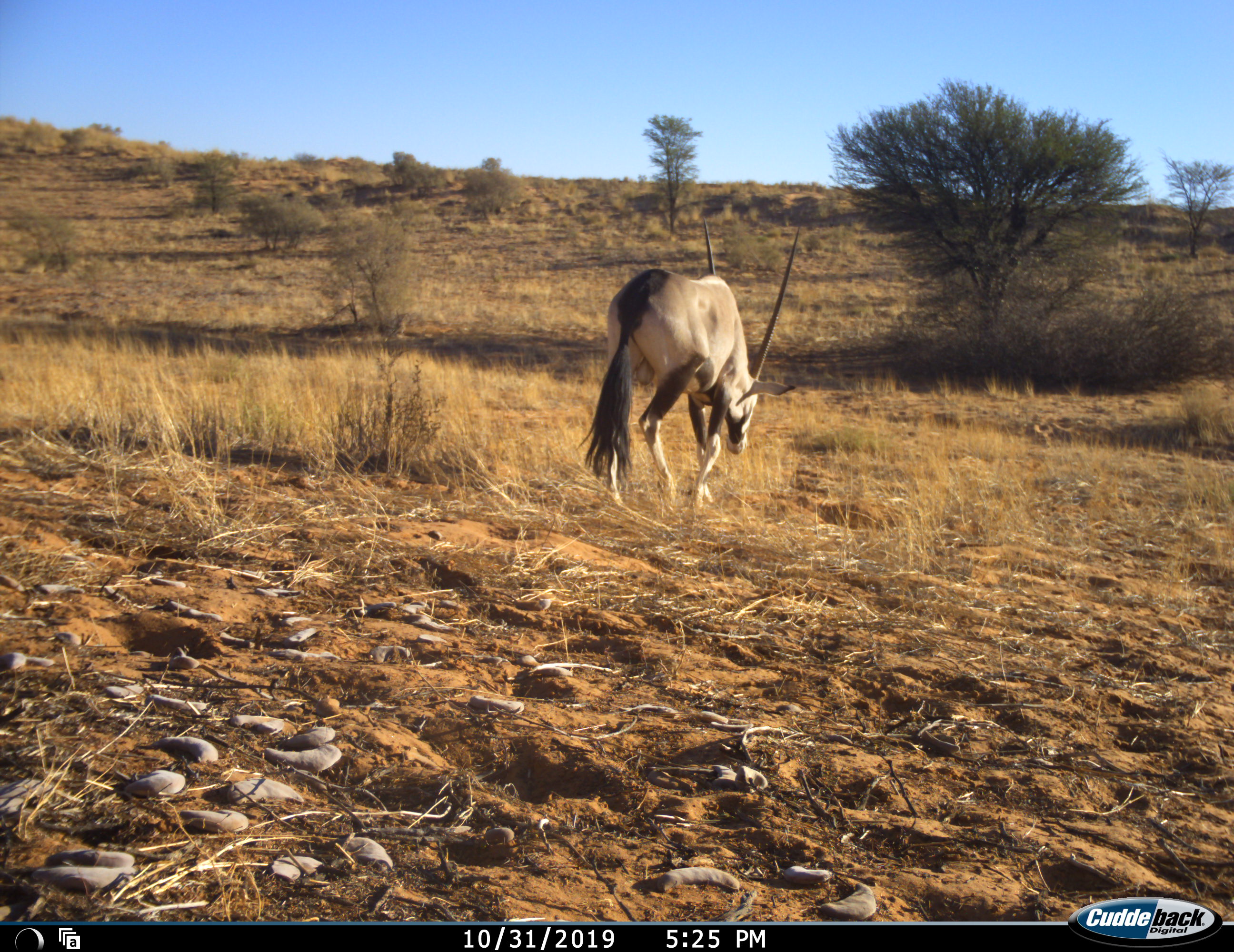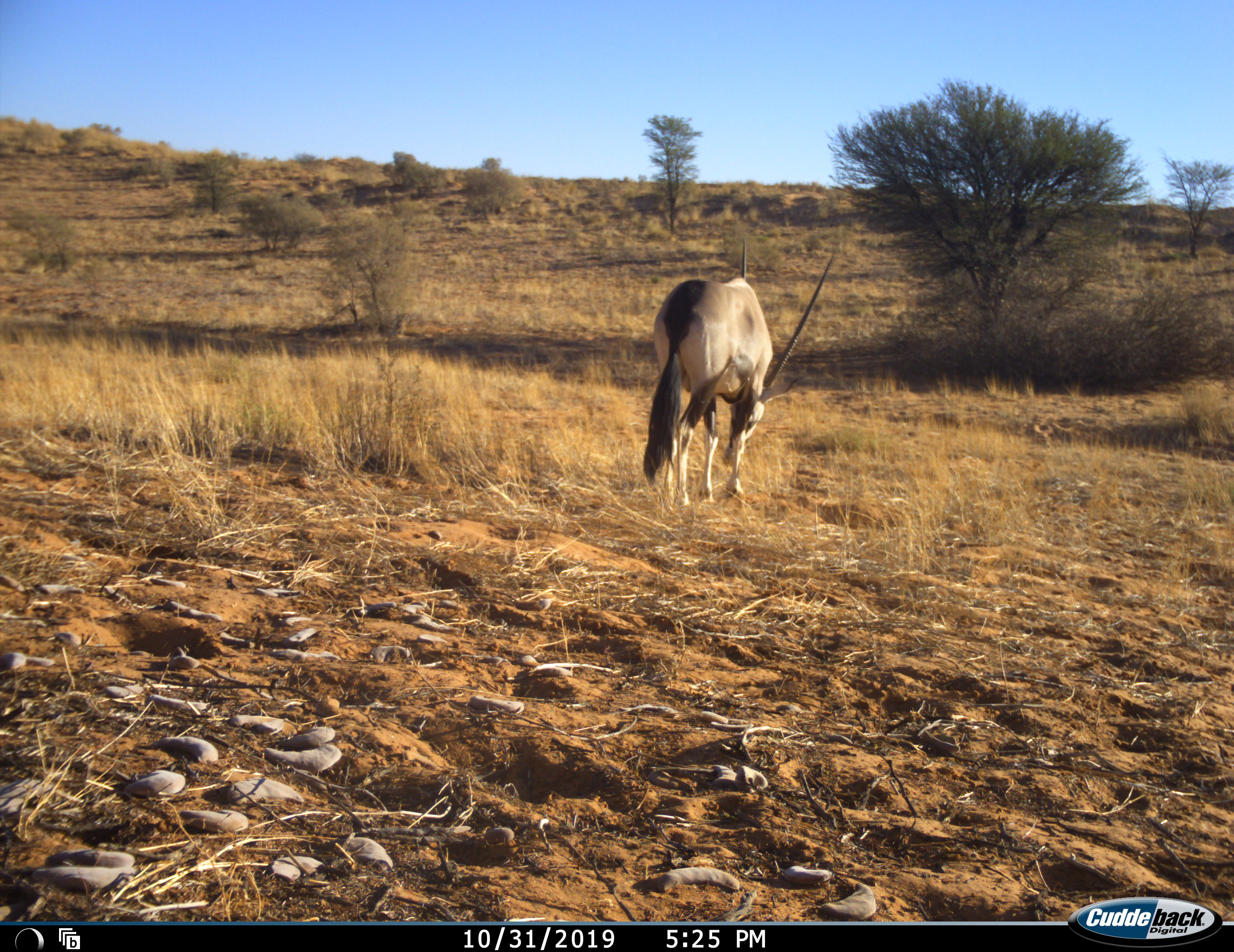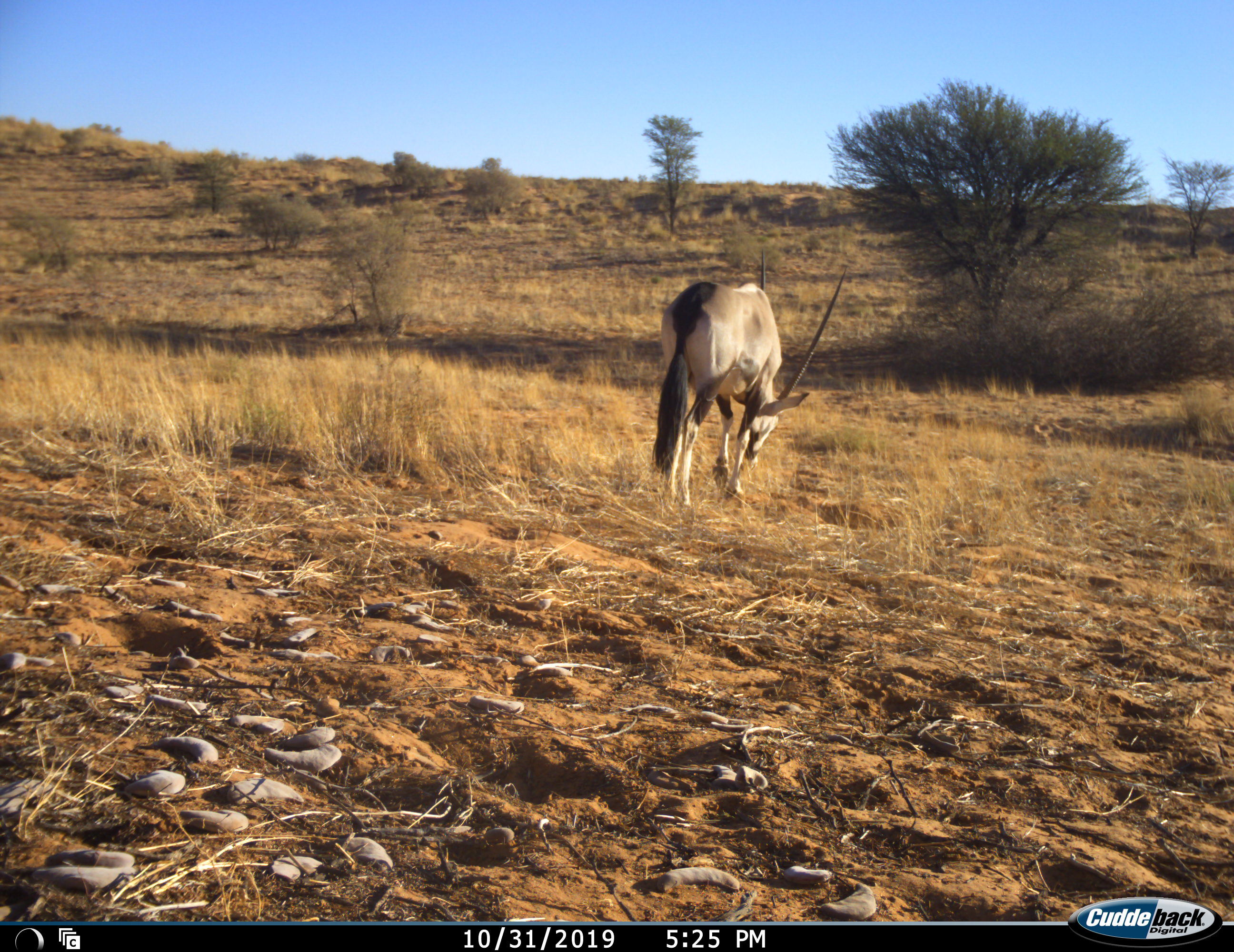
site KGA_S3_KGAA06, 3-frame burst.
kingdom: Animalia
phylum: Chordata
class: Mammalia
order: Artiodactyla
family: Bovidae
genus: Oryx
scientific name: Oryx gazella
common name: gemsbok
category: oryx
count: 1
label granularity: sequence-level